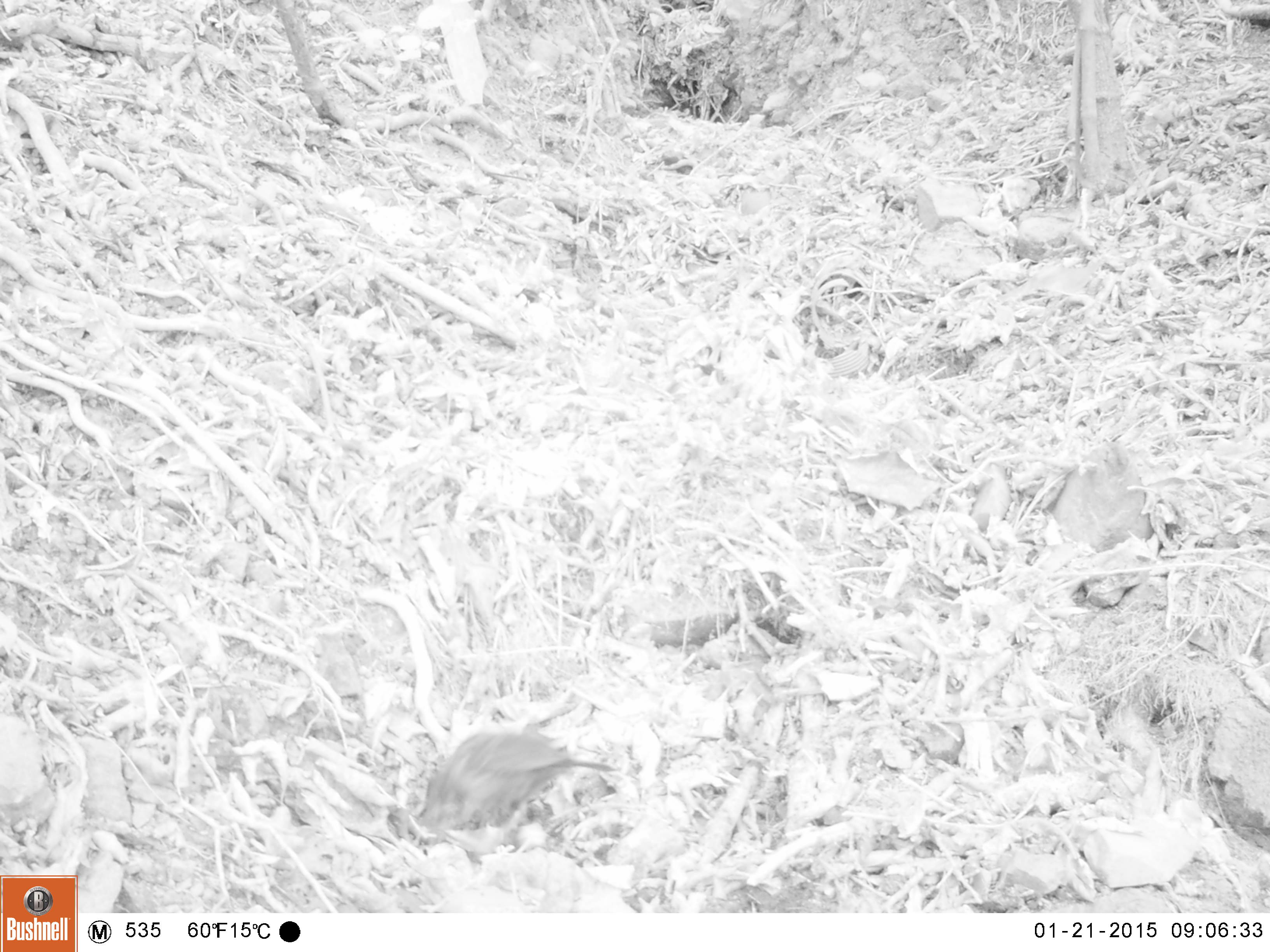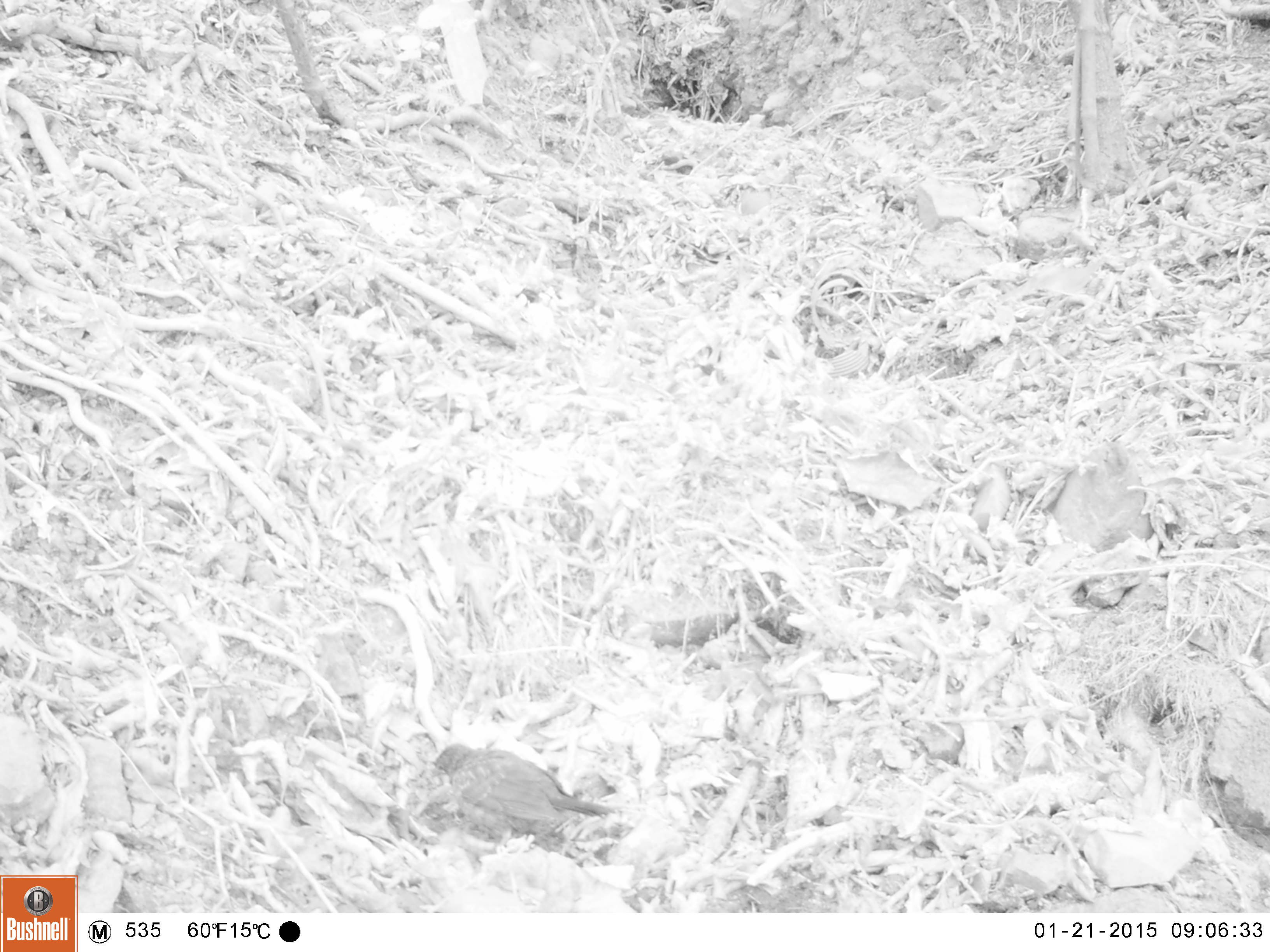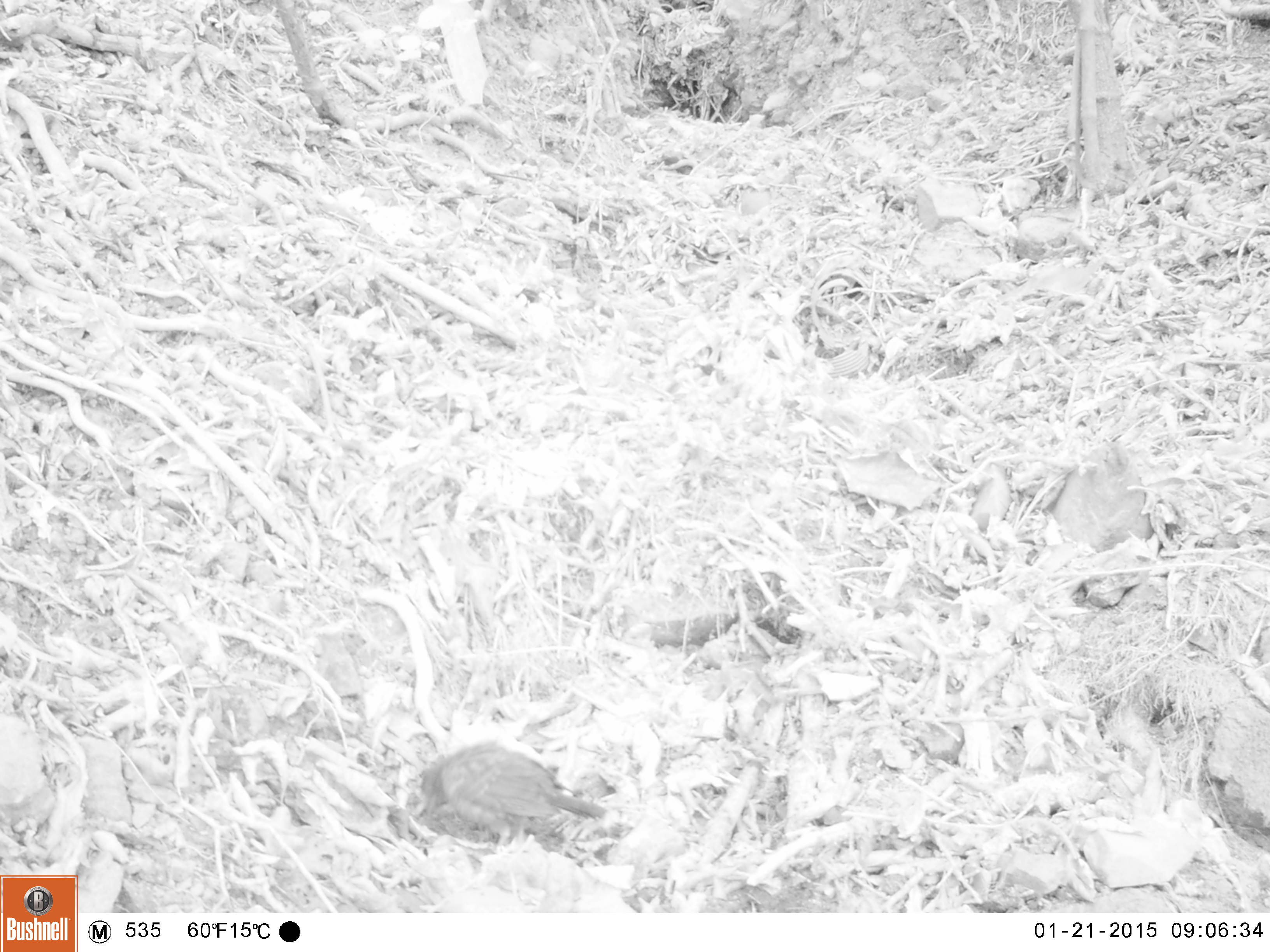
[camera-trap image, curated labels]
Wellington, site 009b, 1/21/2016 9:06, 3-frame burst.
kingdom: Animalia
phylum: Chordata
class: Aves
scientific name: Aves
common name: bird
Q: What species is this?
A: Bird (Aves).